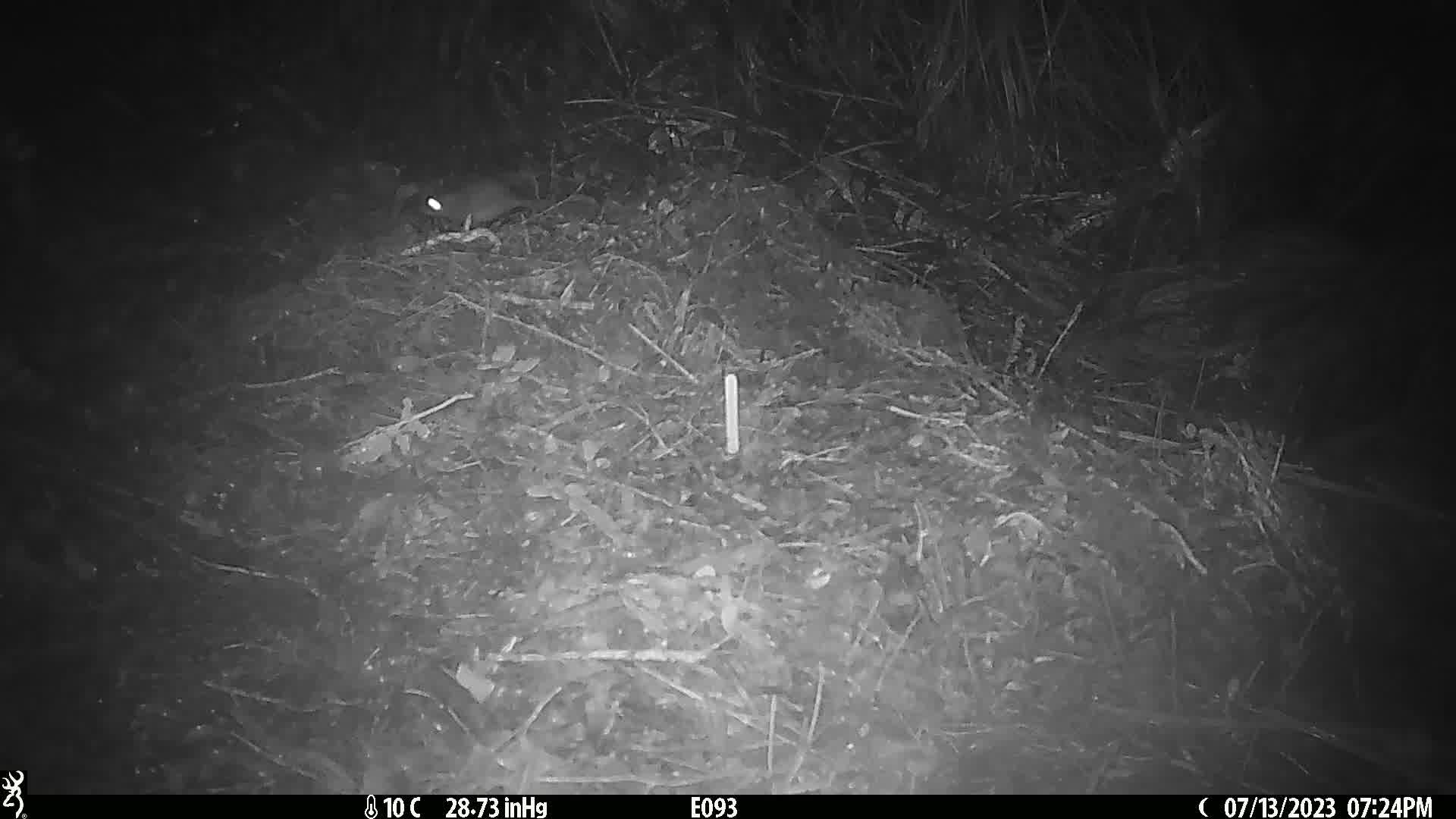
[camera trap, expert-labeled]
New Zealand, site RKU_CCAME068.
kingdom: Animalia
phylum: Chordata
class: Mammalia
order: Rodentia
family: Muridae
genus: Rattus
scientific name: Rattus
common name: rat